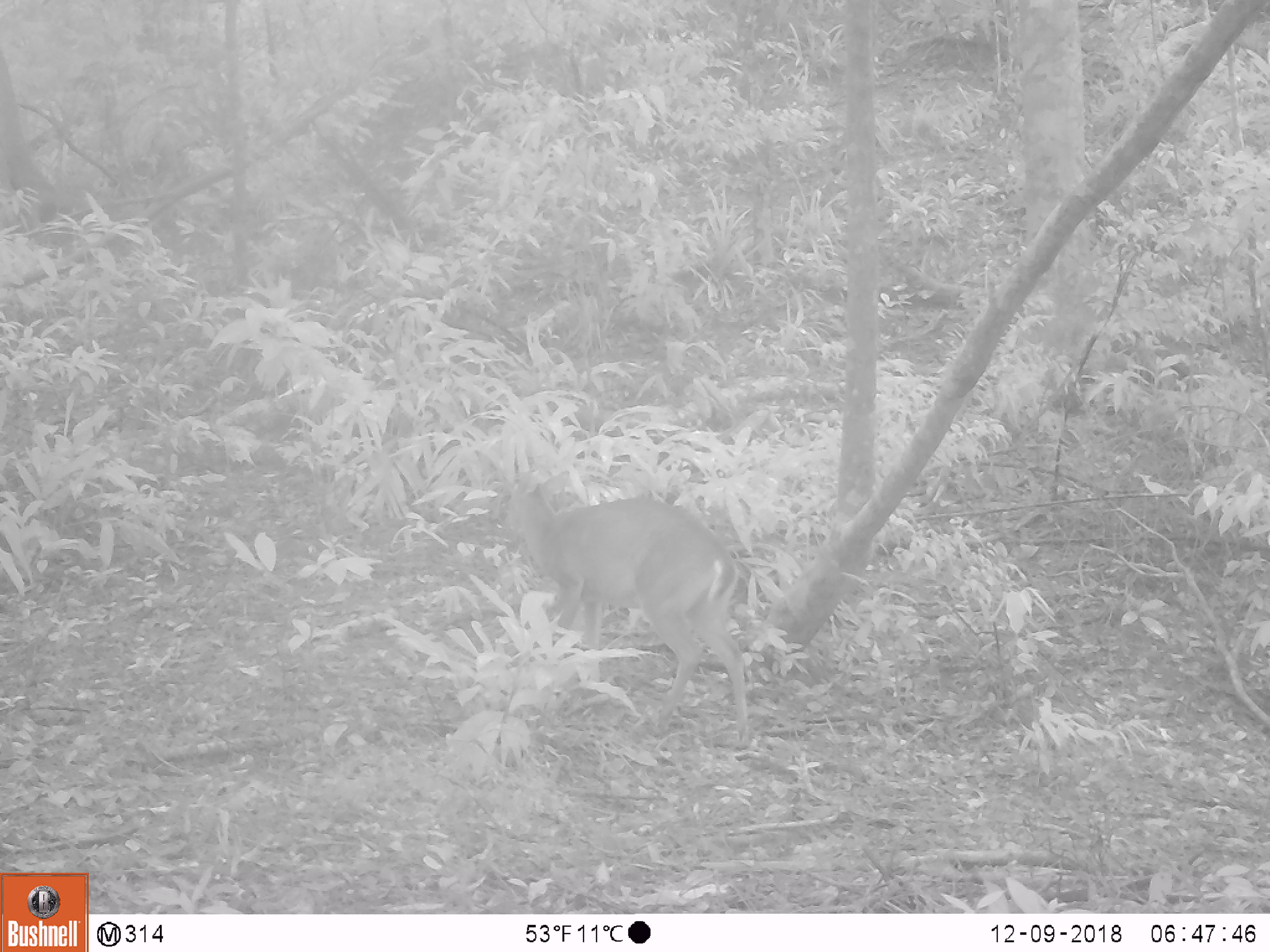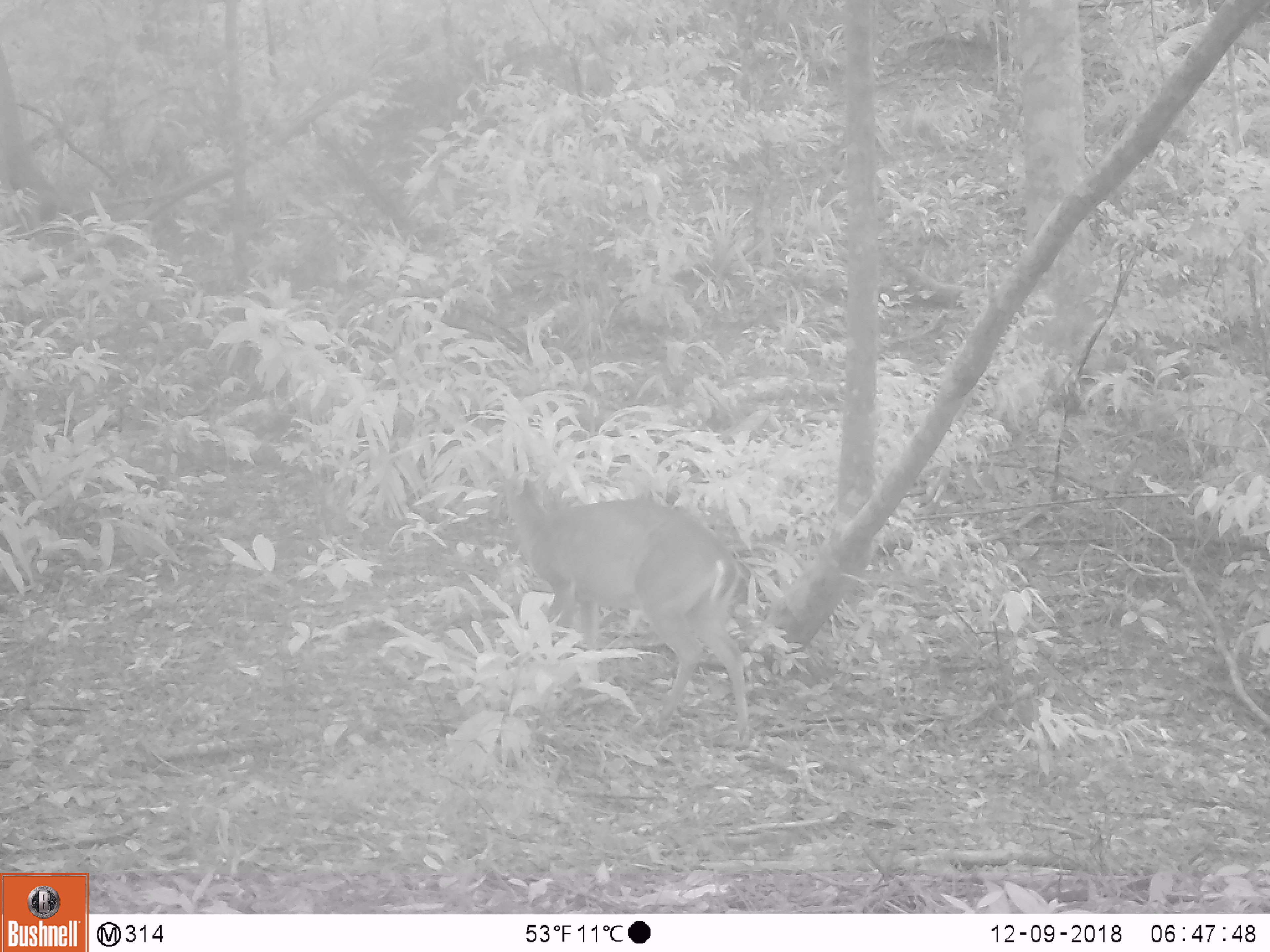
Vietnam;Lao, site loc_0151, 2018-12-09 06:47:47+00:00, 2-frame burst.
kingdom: Animalia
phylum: Chordata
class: Mammalia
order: Artiodactyla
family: Cervidae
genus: Muntiacus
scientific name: Muntiacus vuquangensis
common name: large-antlered muntjac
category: large antlered muntjac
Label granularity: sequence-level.